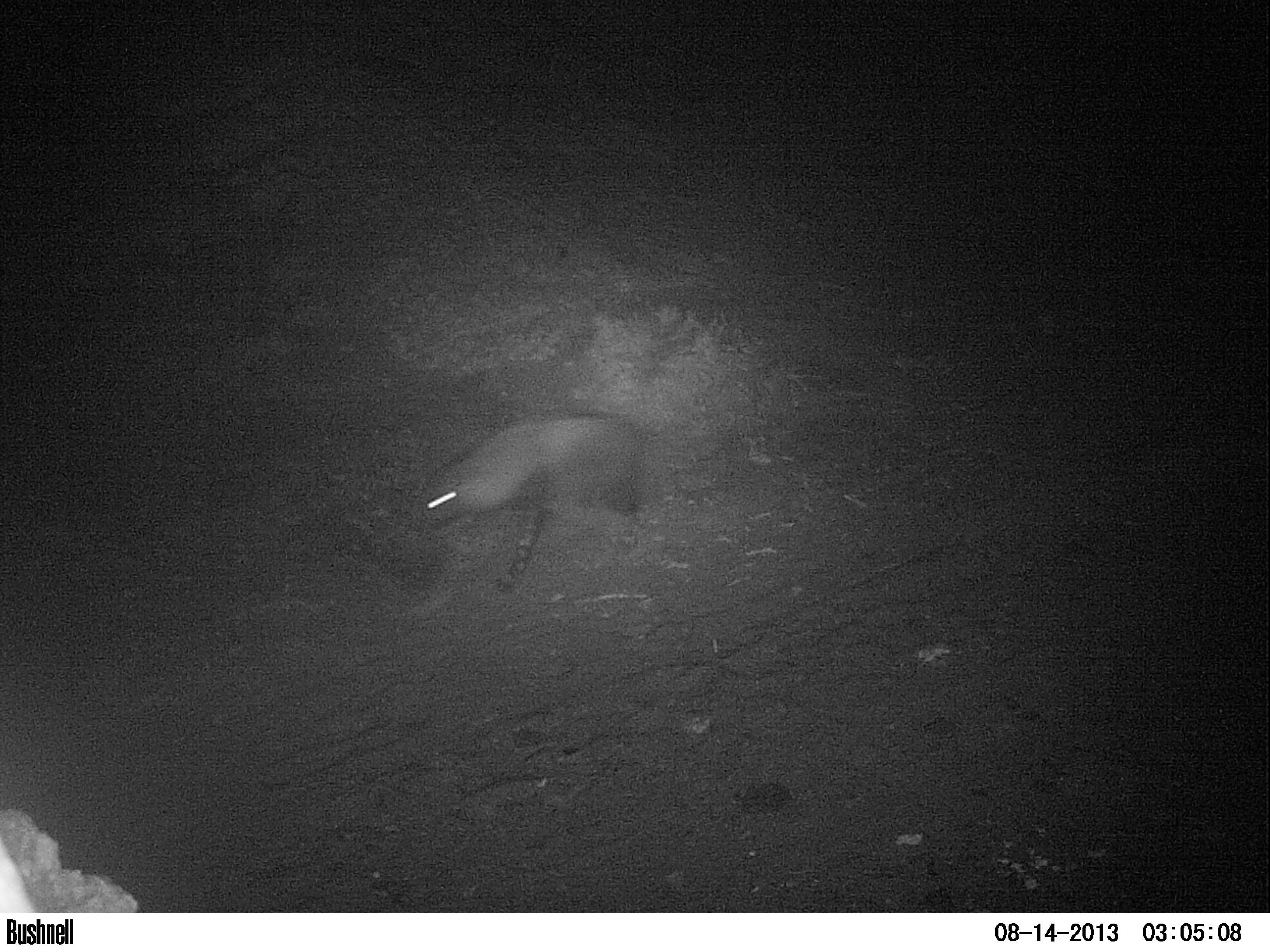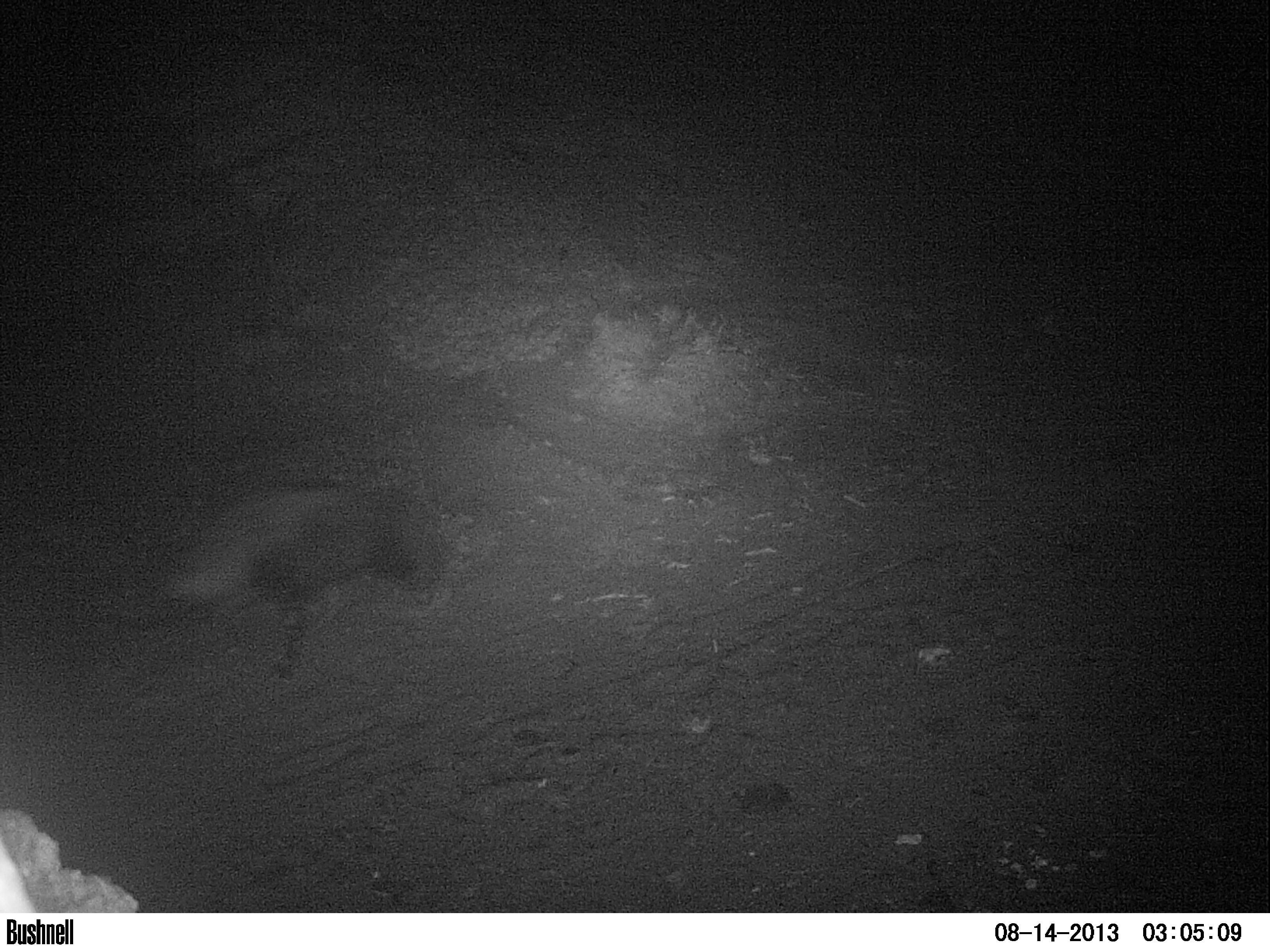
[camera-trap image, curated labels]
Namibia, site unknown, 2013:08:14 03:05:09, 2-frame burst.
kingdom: Animalia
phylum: Chordata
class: Mammalia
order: Carnivora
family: Hyaenidae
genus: Parahyaena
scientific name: Parahyaena brunnea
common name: brown hyena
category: hyaena brunnea